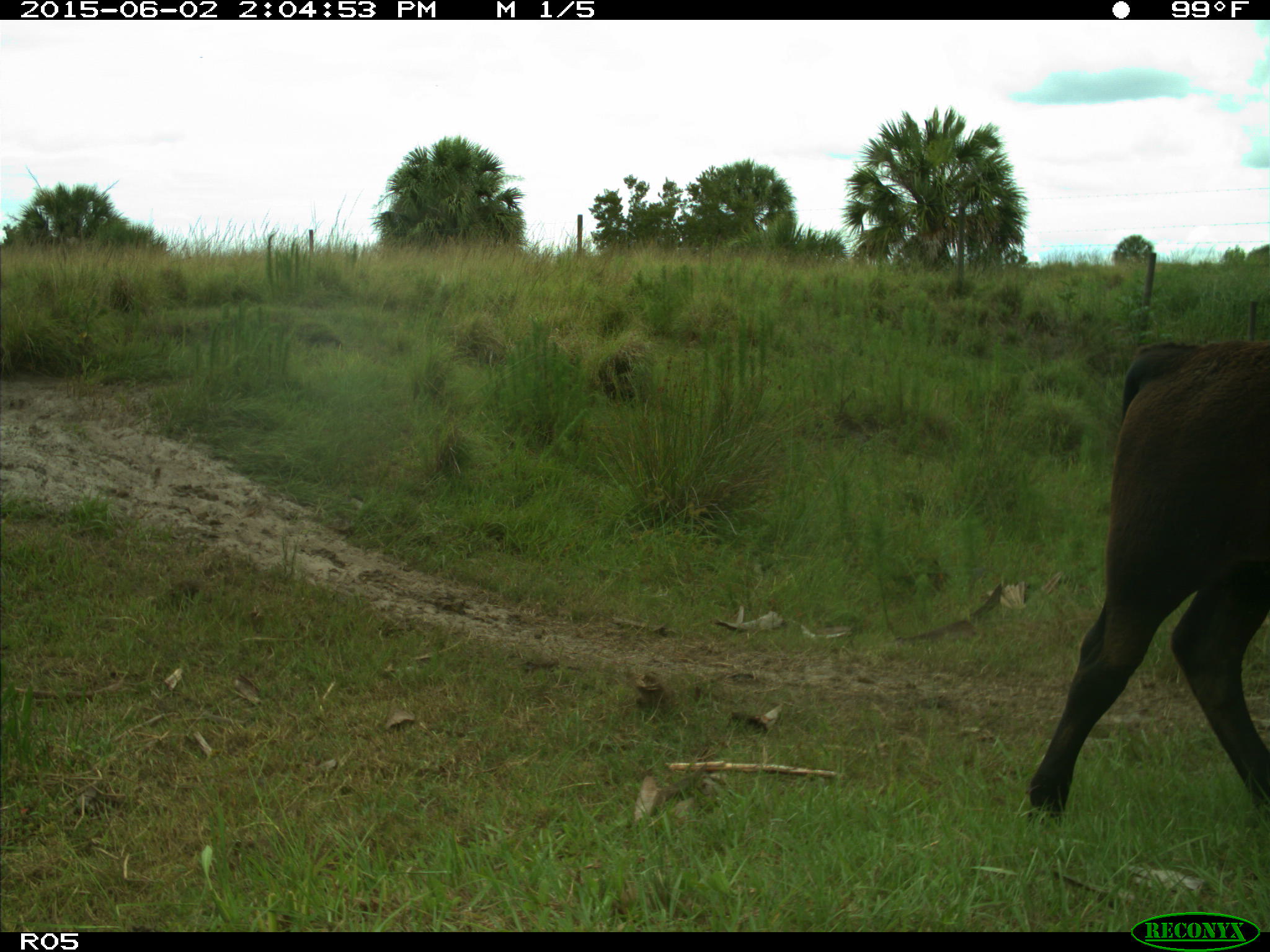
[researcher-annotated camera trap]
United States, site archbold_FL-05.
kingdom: Animalia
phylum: Chordata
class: Mammalia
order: Artiodactyla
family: Bovidae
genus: Bos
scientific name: Bos taurus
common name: domestic cow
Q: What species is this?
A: Bos taurus (domestic cow).